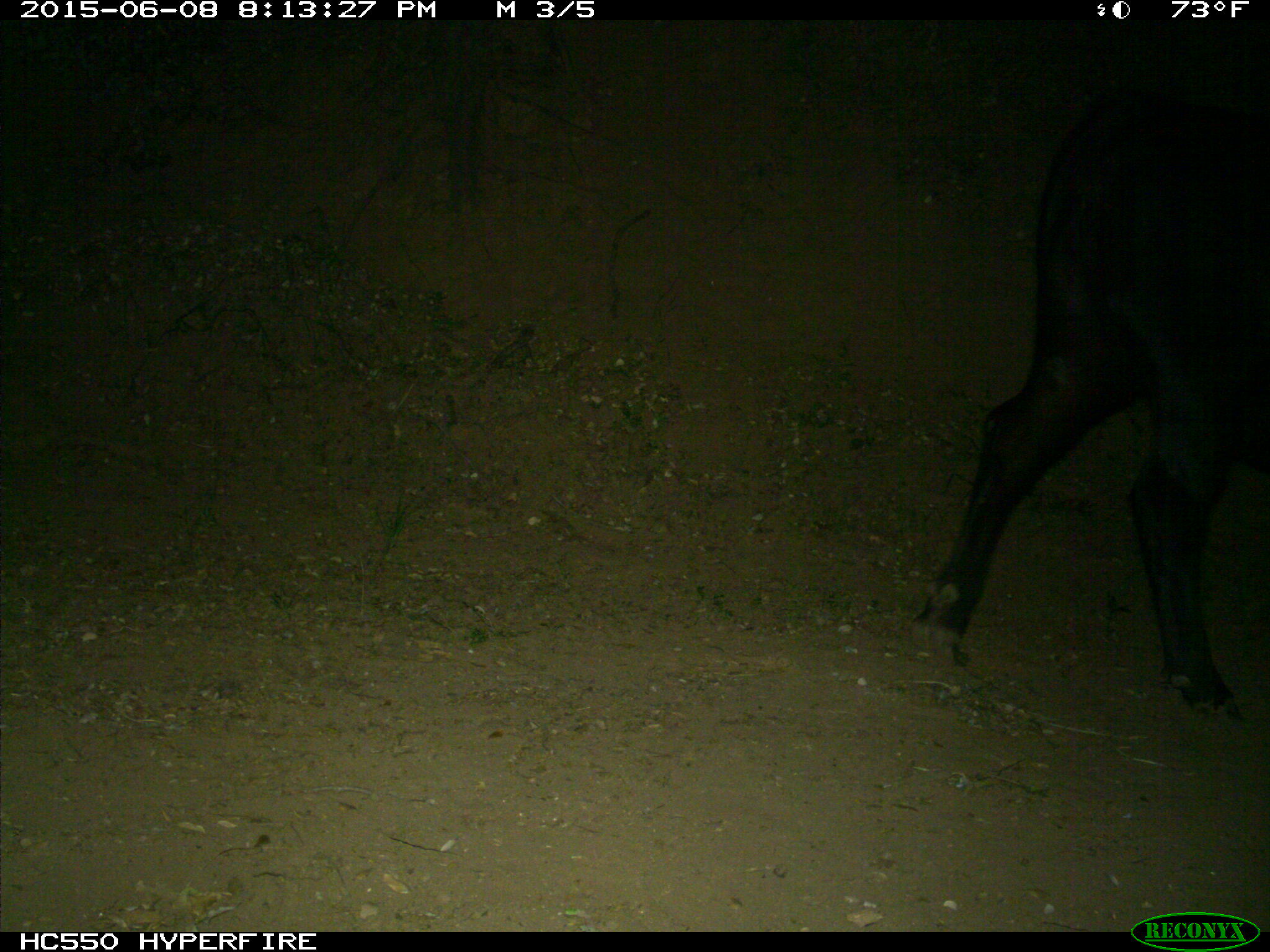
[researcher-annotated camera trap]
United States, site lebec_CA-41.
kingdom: Animalia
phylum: Chordata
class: Mammalia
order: Artiodactyla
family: Bovidae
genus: Bos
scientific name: Bos taurus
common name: domestic cow